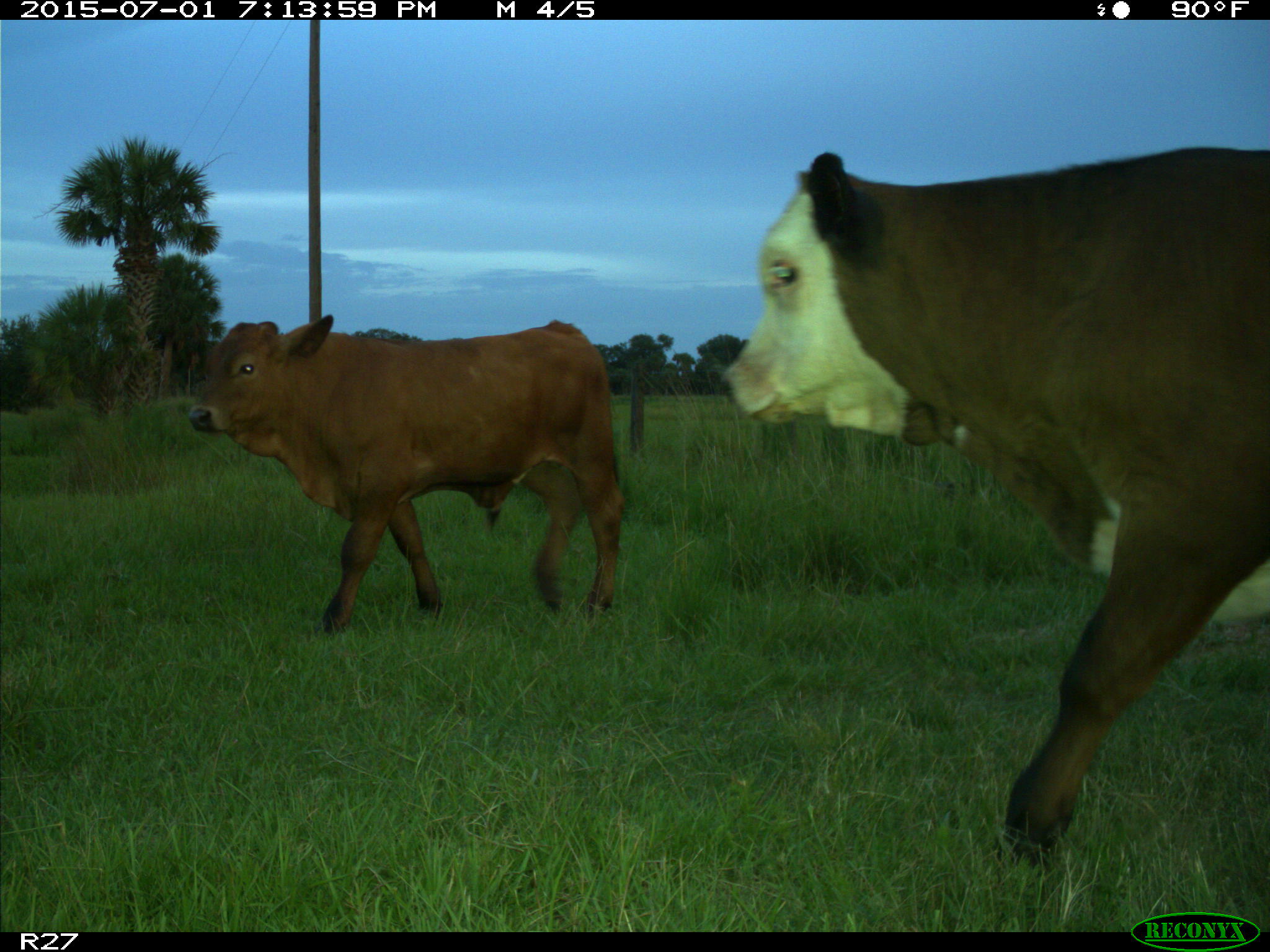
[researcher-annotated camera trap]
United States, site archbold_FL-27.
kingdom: Animalia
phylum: Chordata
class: Mammalia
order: Artiodactyla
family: Bovidae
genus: Bos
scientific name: Bos taurus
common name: domestic cow